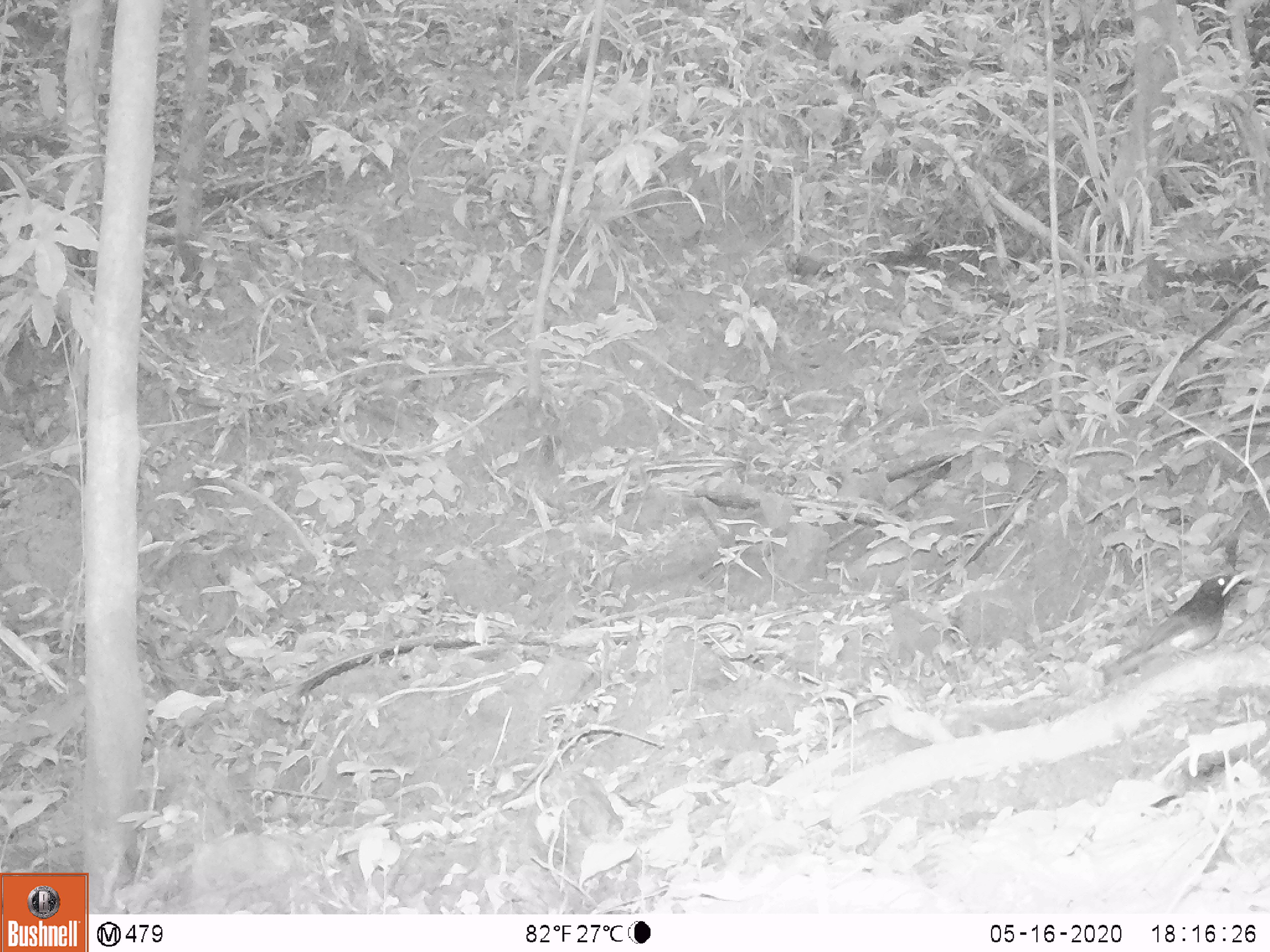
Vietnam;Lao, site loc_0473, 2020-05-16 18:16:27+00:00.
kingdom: Animalia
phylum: Chordata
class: Aves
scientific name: Aves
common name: bird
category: unidentified bird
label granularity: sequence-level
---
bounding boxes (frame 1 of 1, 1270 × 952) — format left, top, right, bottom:
unidentified bird: 1116, 569, 1253, 682